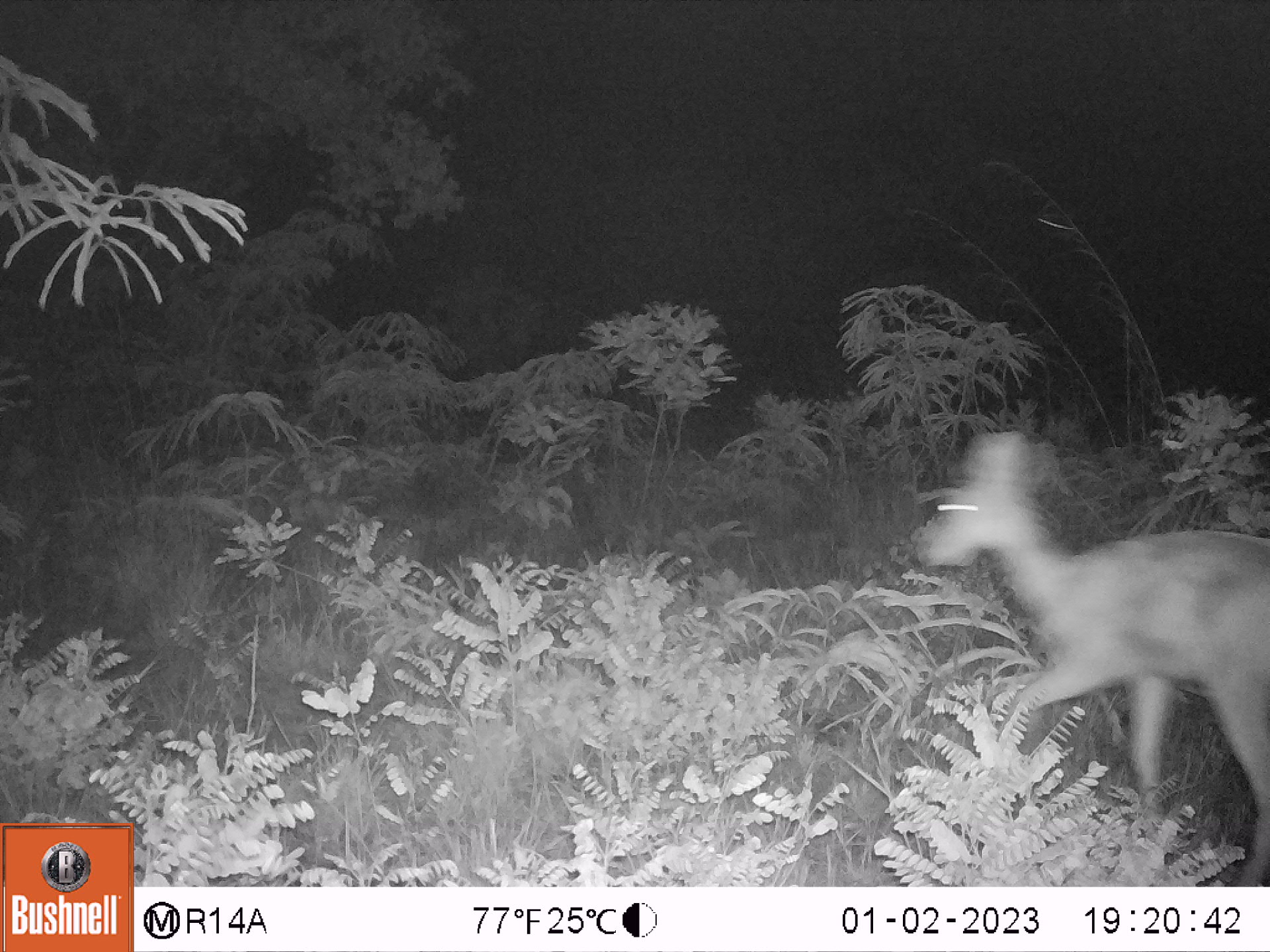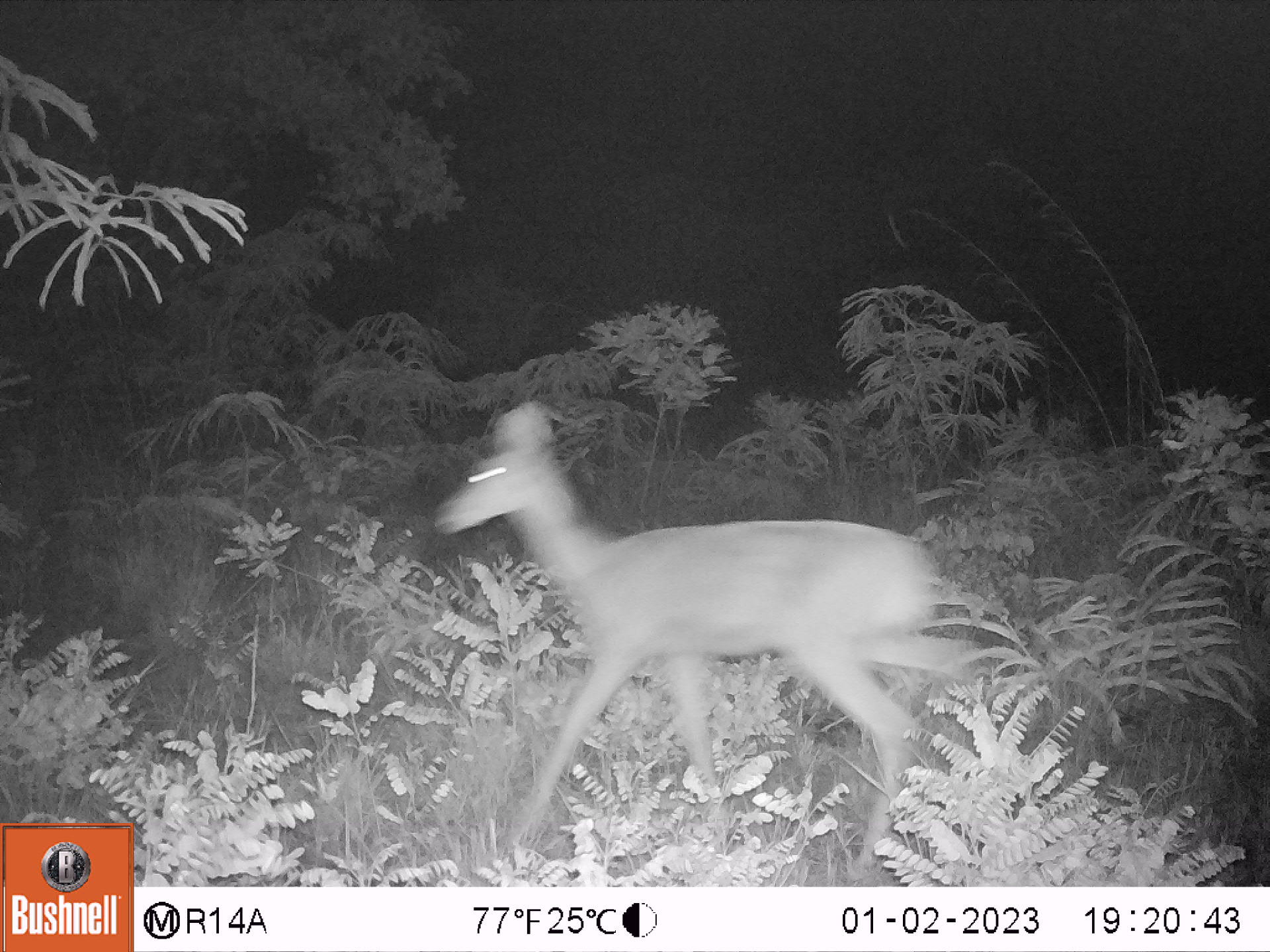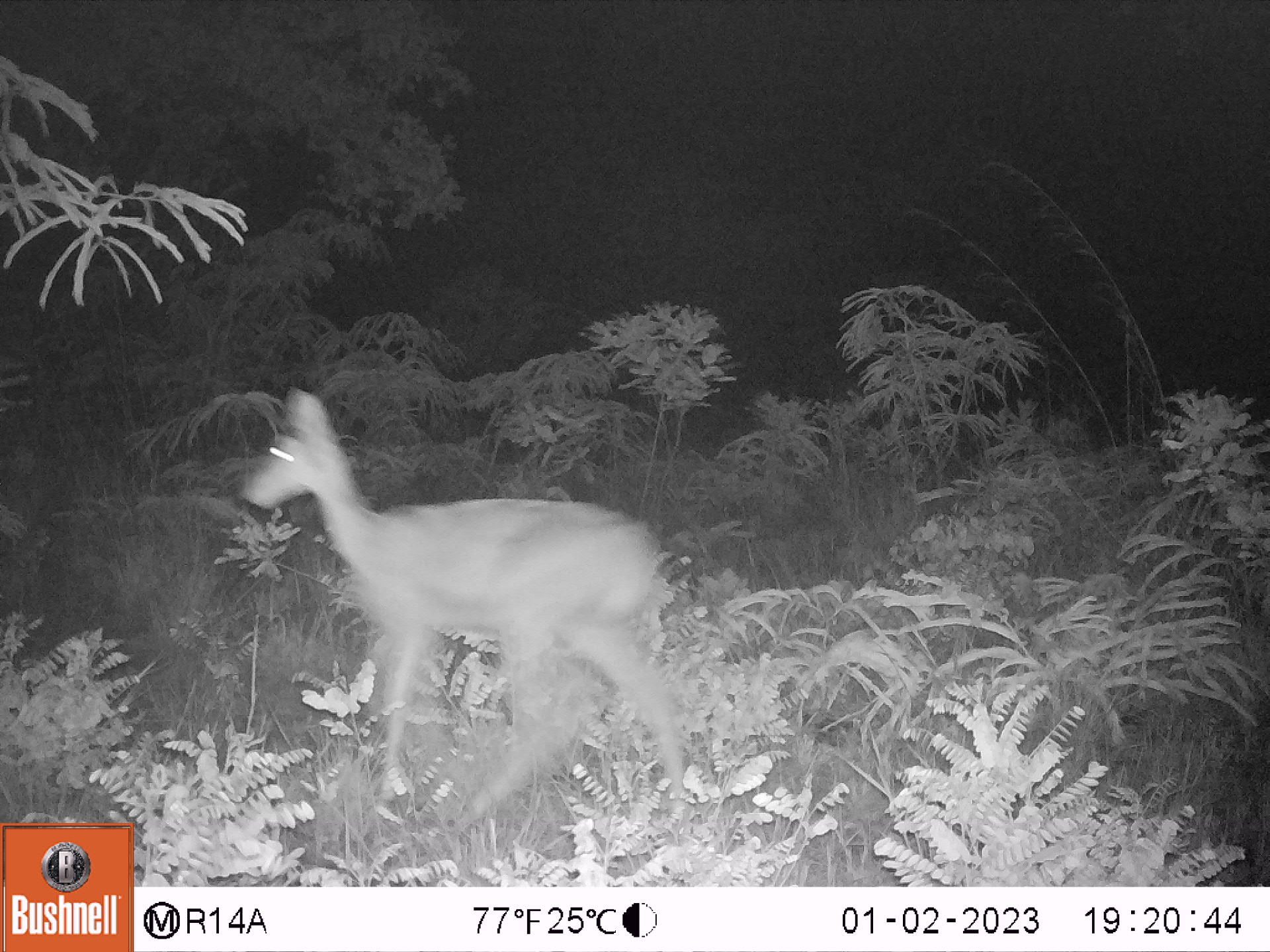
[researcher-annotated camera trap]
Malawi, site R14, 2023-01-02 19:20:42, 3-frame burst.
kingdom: Animalia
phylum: Chordata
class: Mammalia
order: Artiodactyla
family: Bovidae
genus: Redunca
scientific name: Redunca arundinum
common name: southern reedbuck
Southern reedbuck (Redunca arundinum), count 1.